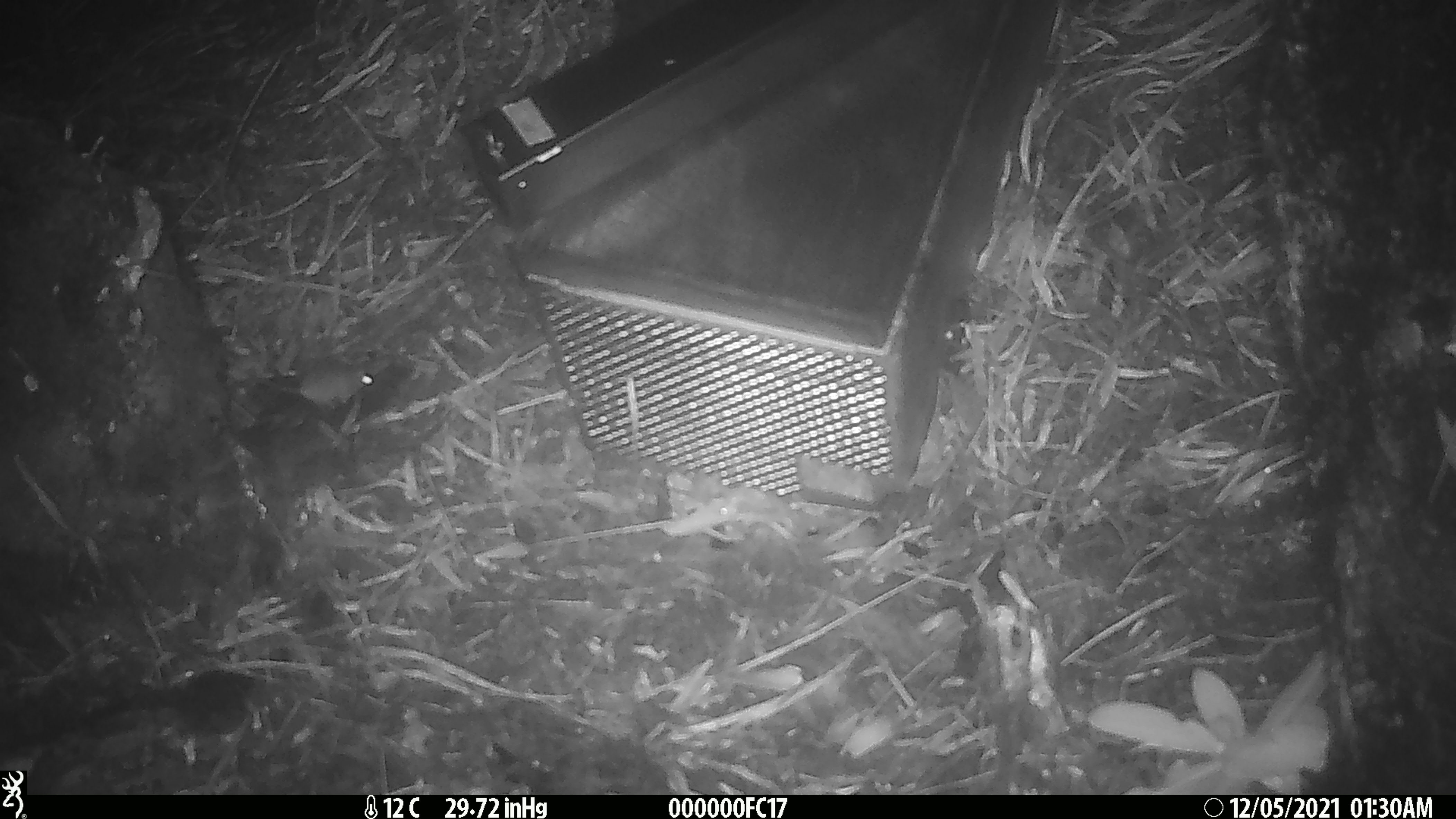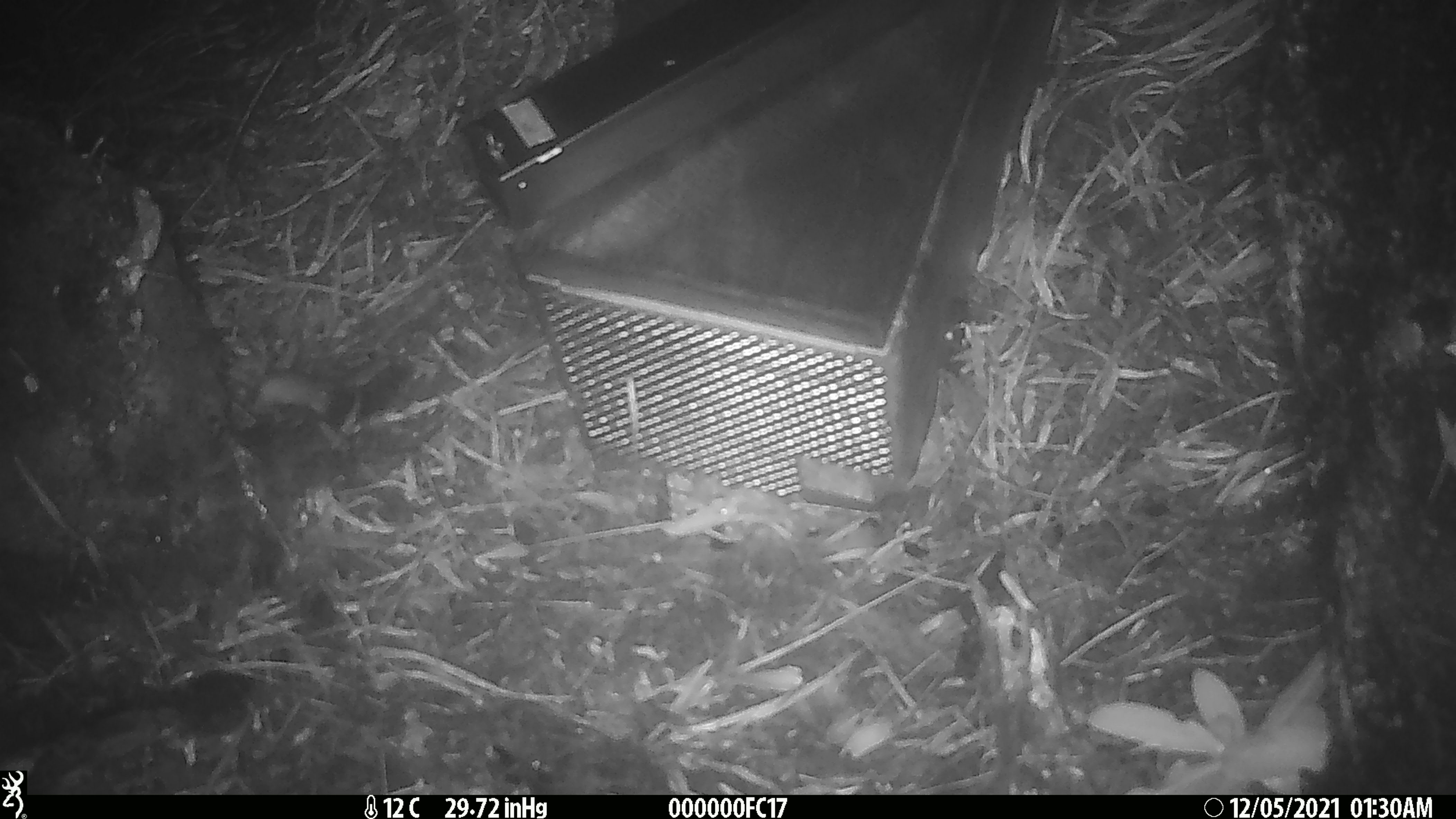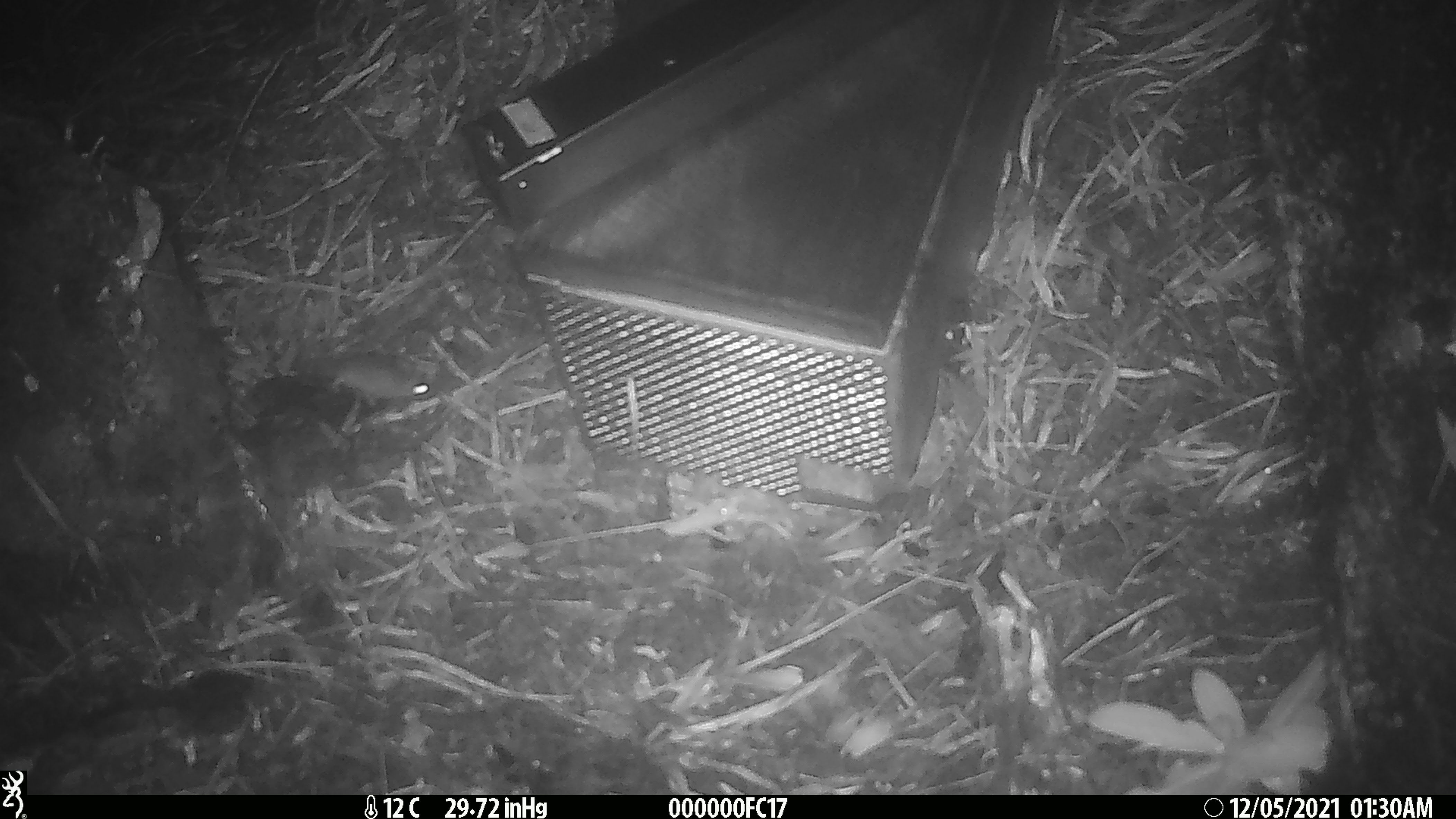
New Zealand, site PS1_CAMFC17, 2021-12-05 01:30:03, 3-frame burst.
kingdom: Animalia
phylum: Chordata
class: Mammalia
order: Rodentia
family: Muridae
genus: Mus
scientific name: Mus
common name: mouse